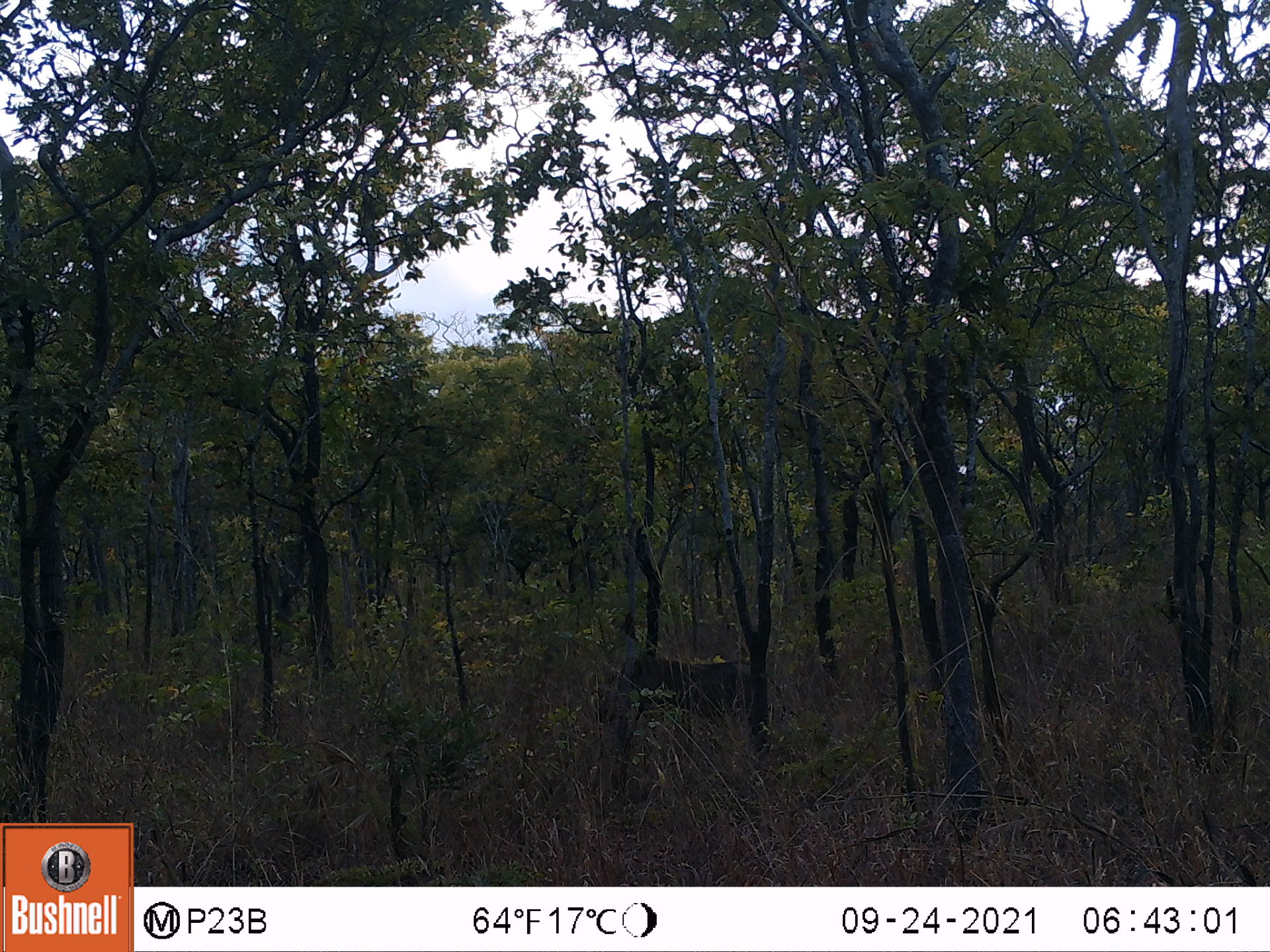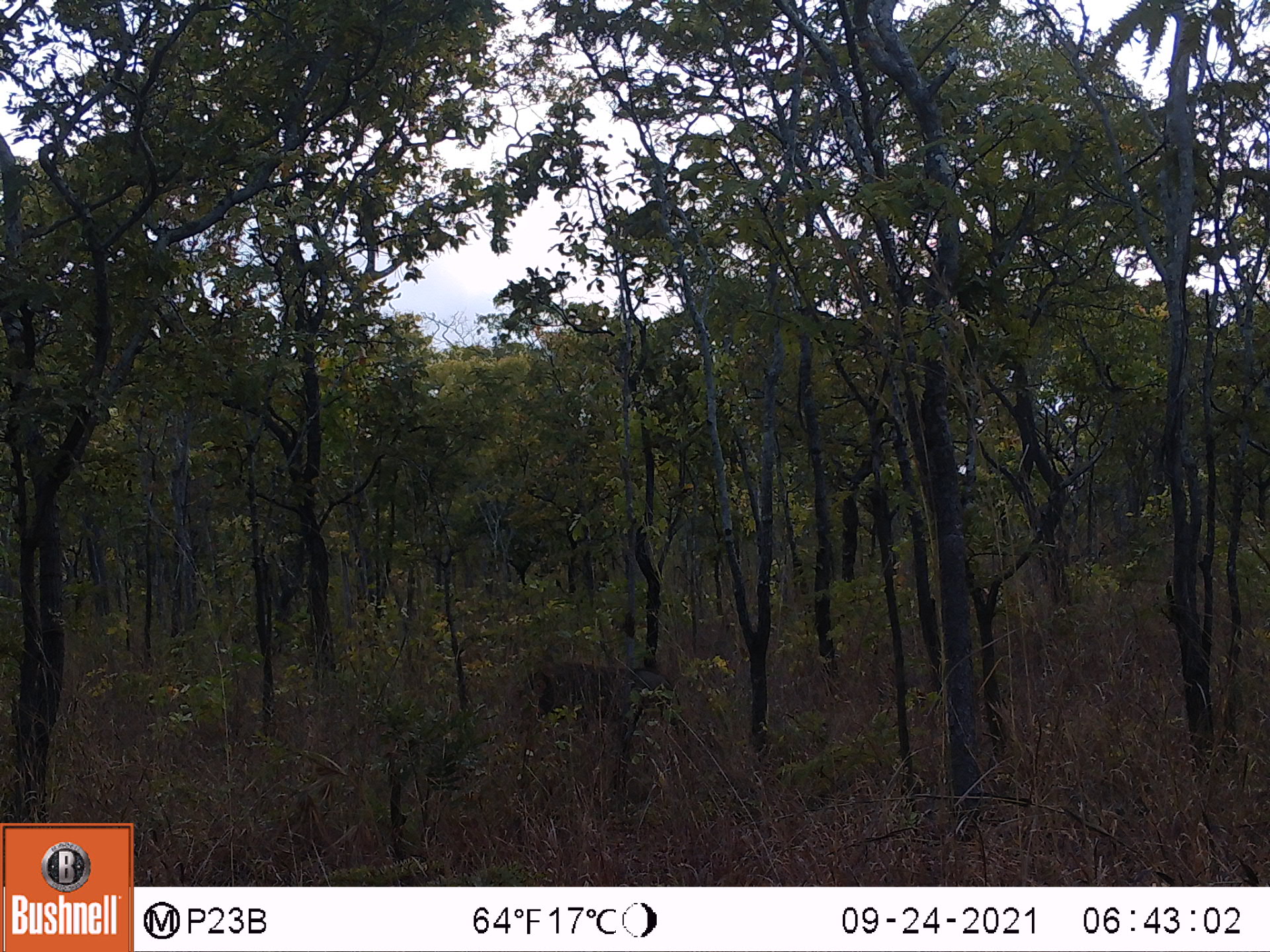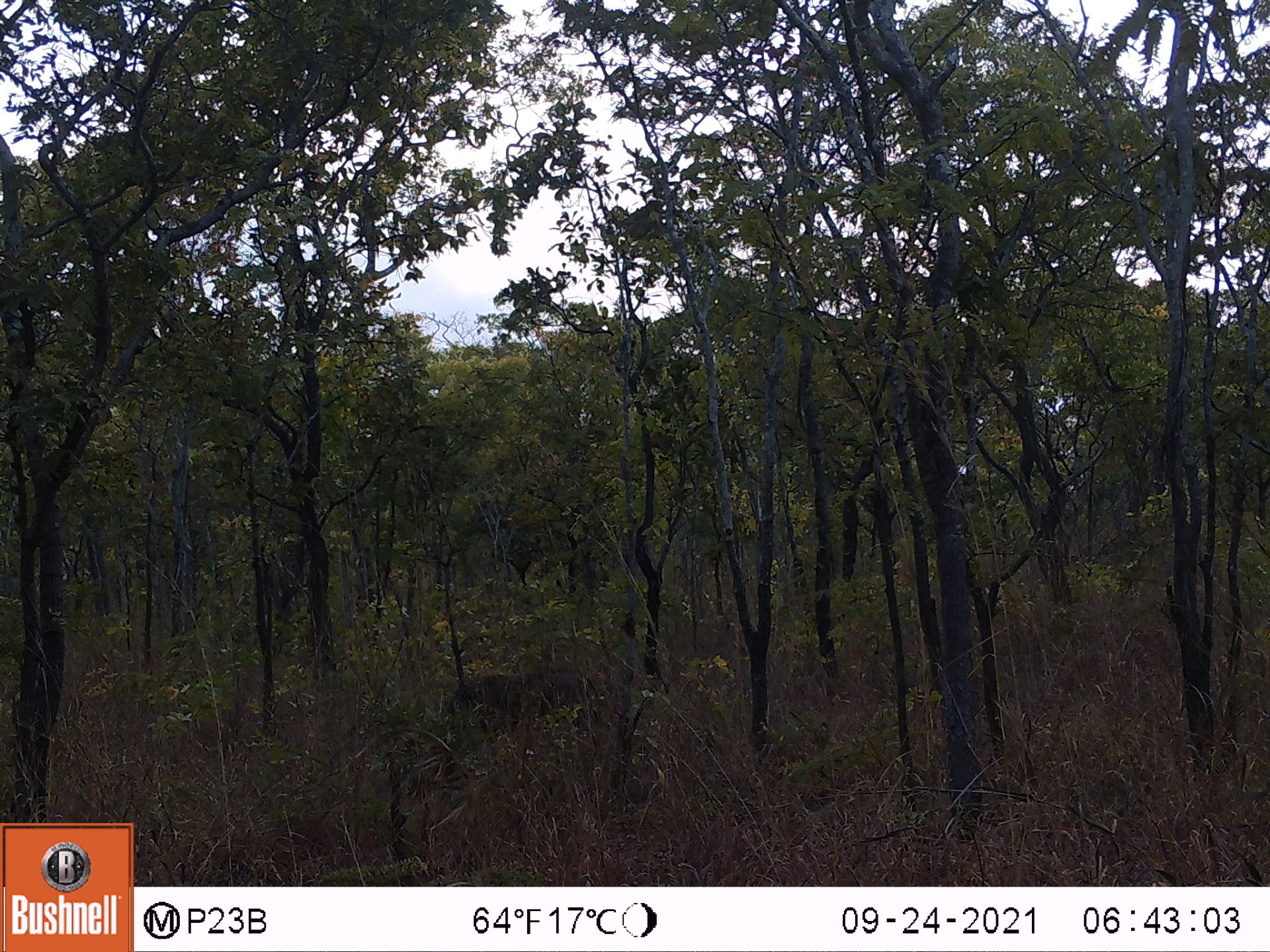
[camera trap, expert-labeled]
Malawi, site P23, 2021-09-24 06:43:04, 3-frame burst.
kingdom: Animalia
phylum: Chordata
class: Mammalia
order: Artiodactyla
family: Suidae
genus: Phacochoerus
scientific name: Phacochoerus africanus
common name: common warthog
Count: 1.